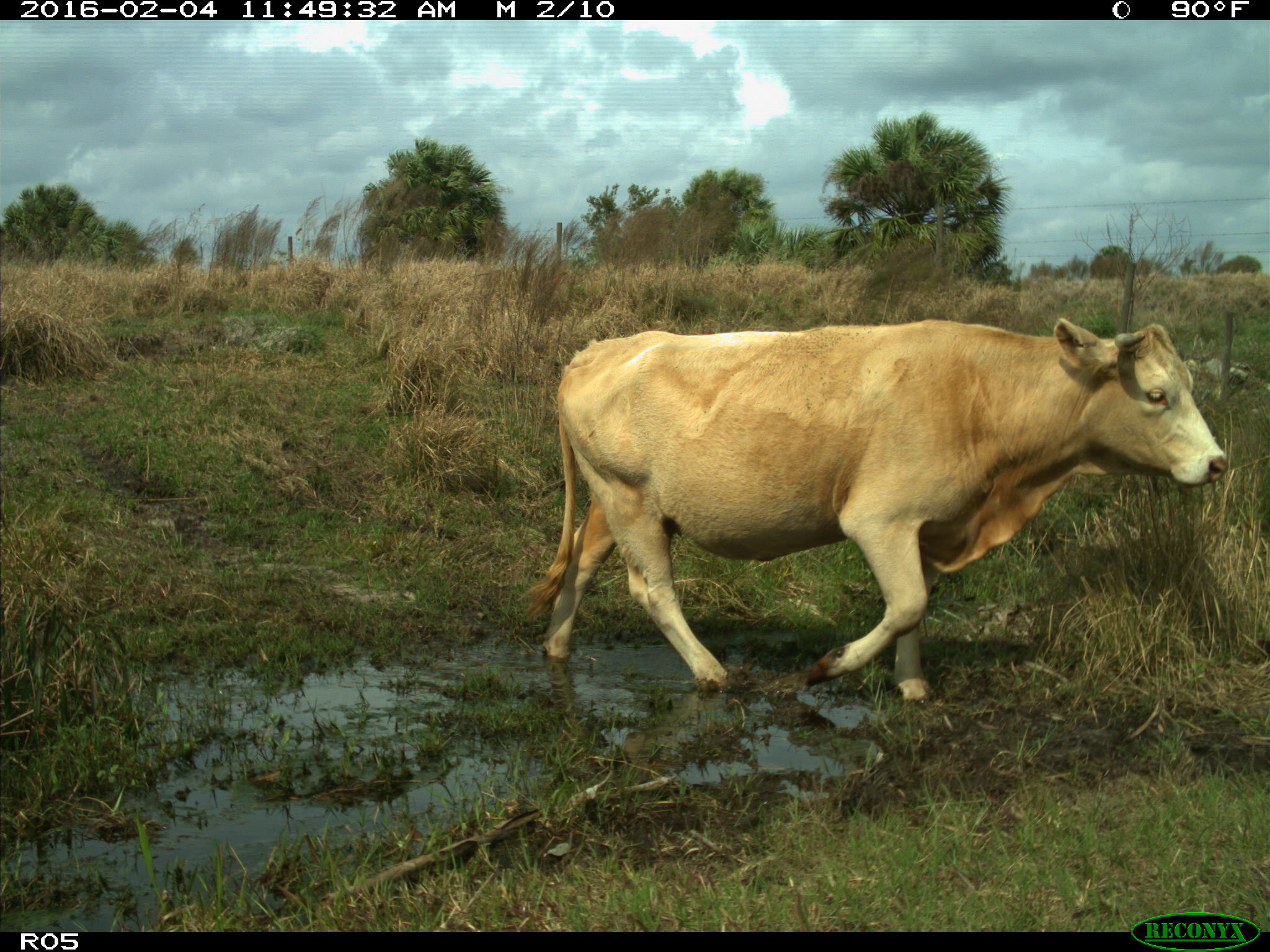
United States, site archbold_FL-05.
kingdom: Animalia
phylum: Chordata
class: Mammalia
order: Artiodactyla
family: Bovidae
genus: Bos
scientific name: Bos taurus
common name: domestic cow